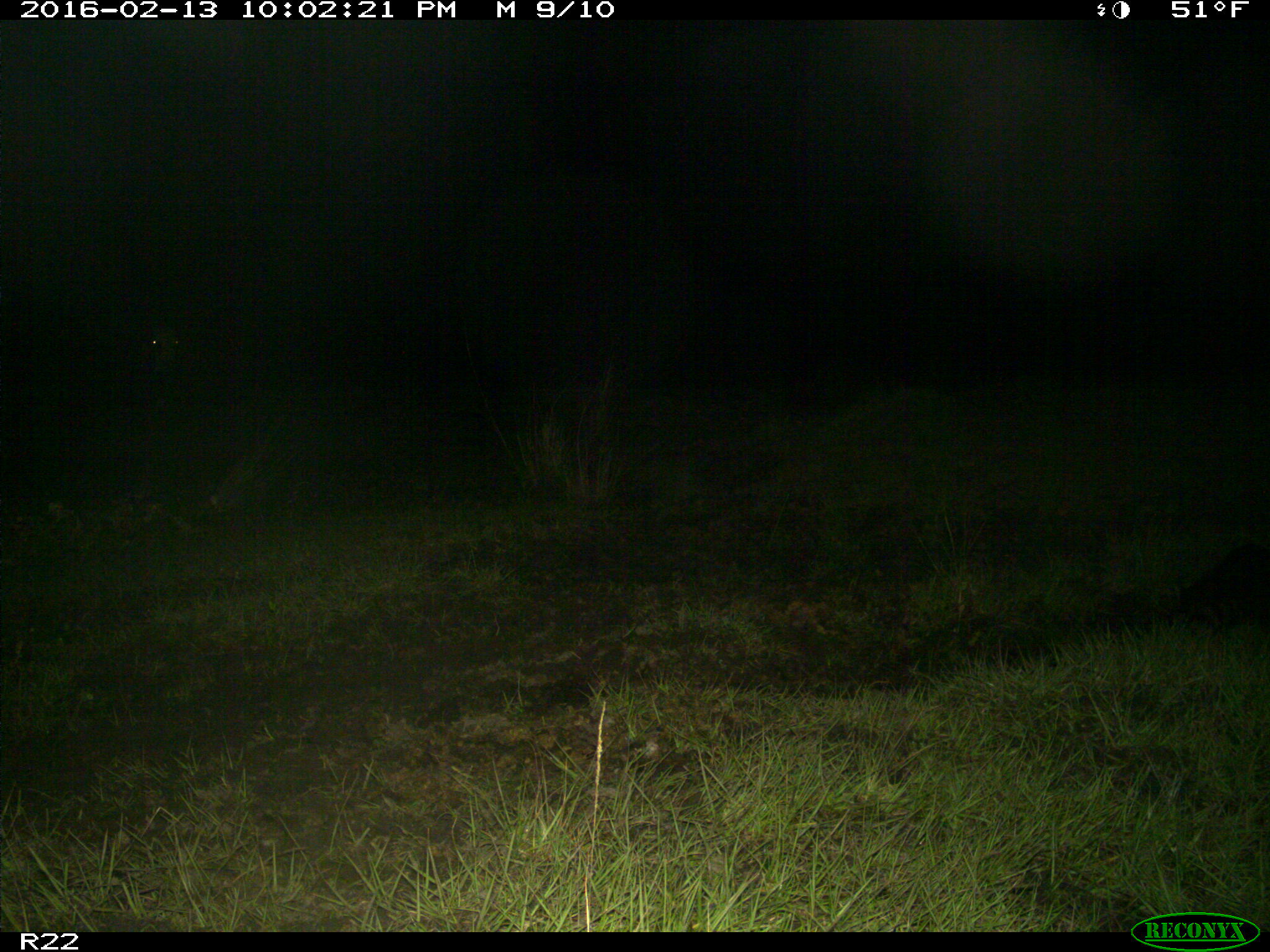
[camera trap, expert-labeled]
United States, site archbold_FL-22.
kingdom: Animalia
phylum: Chordata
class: Mammalia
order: Artiodactyla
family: Bovidae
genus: Bos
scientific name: Bos taurus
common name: domestic cow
Bos taurus (domestic cow).